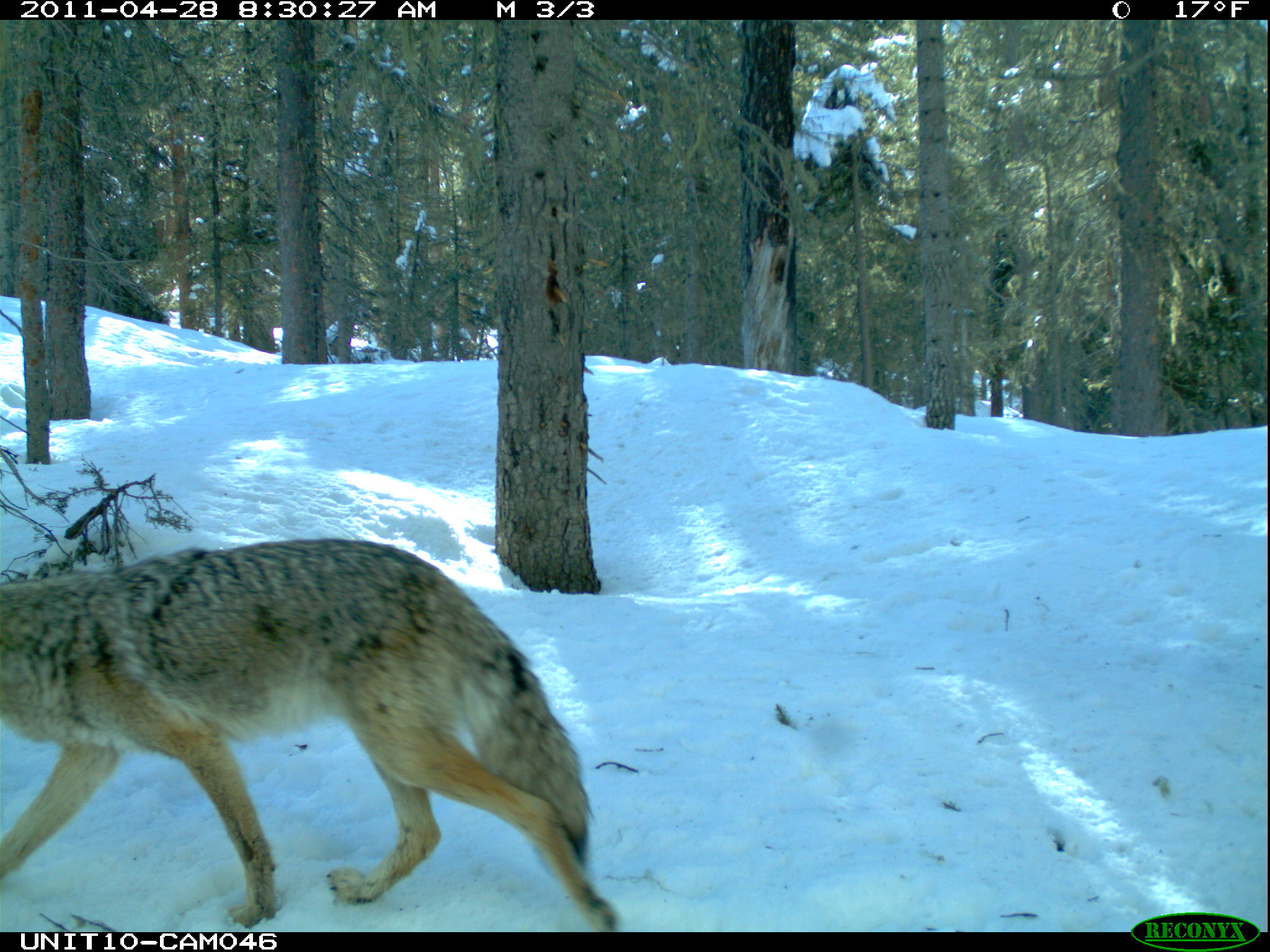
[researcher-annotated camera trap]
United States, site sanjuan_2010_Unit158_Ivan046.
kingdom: Animalia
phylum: Chordata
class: Mammalia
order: Carnivora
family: Canidae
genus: Canis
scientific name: Canis latrans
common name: coyote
Canis latrans (coyote).